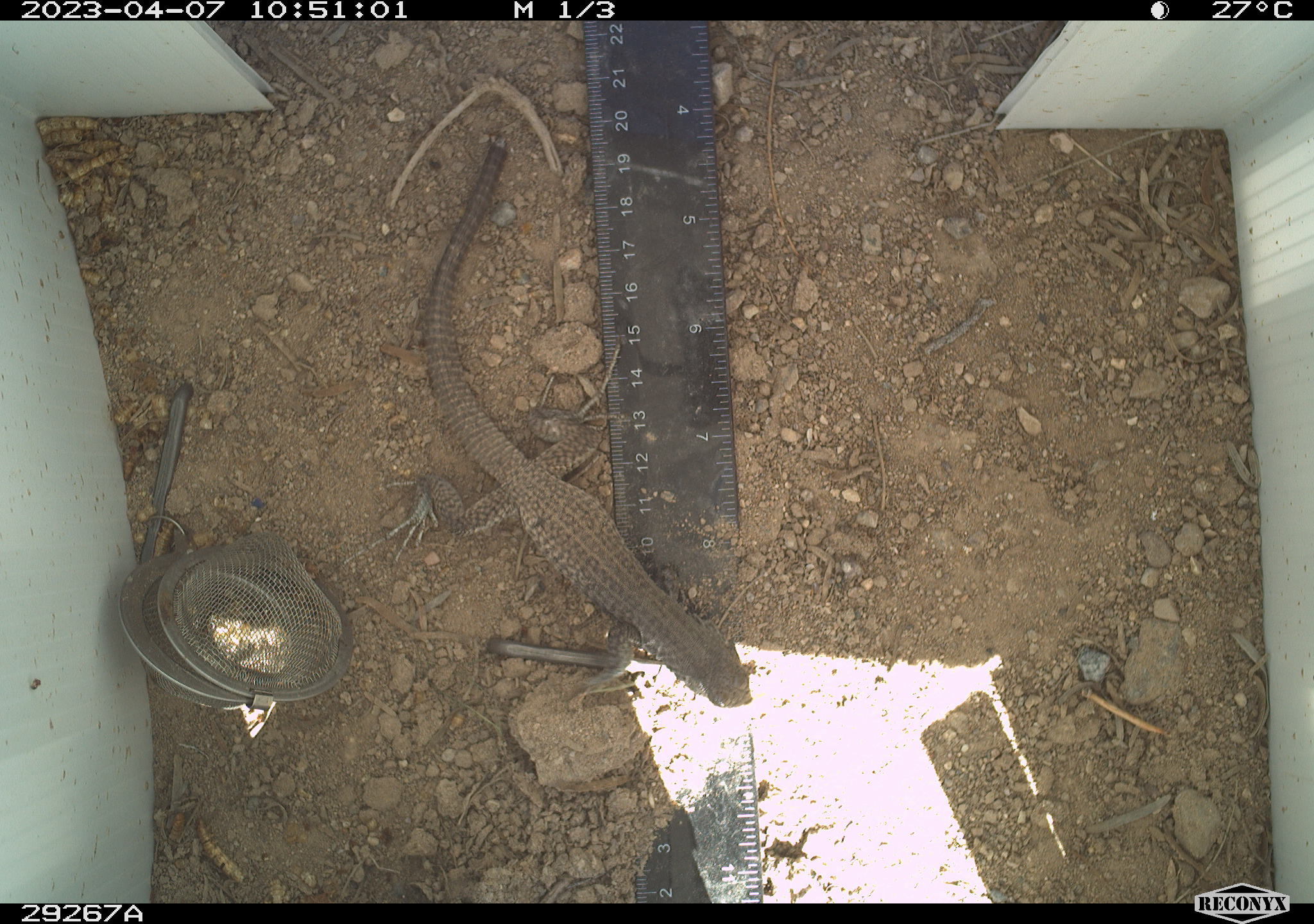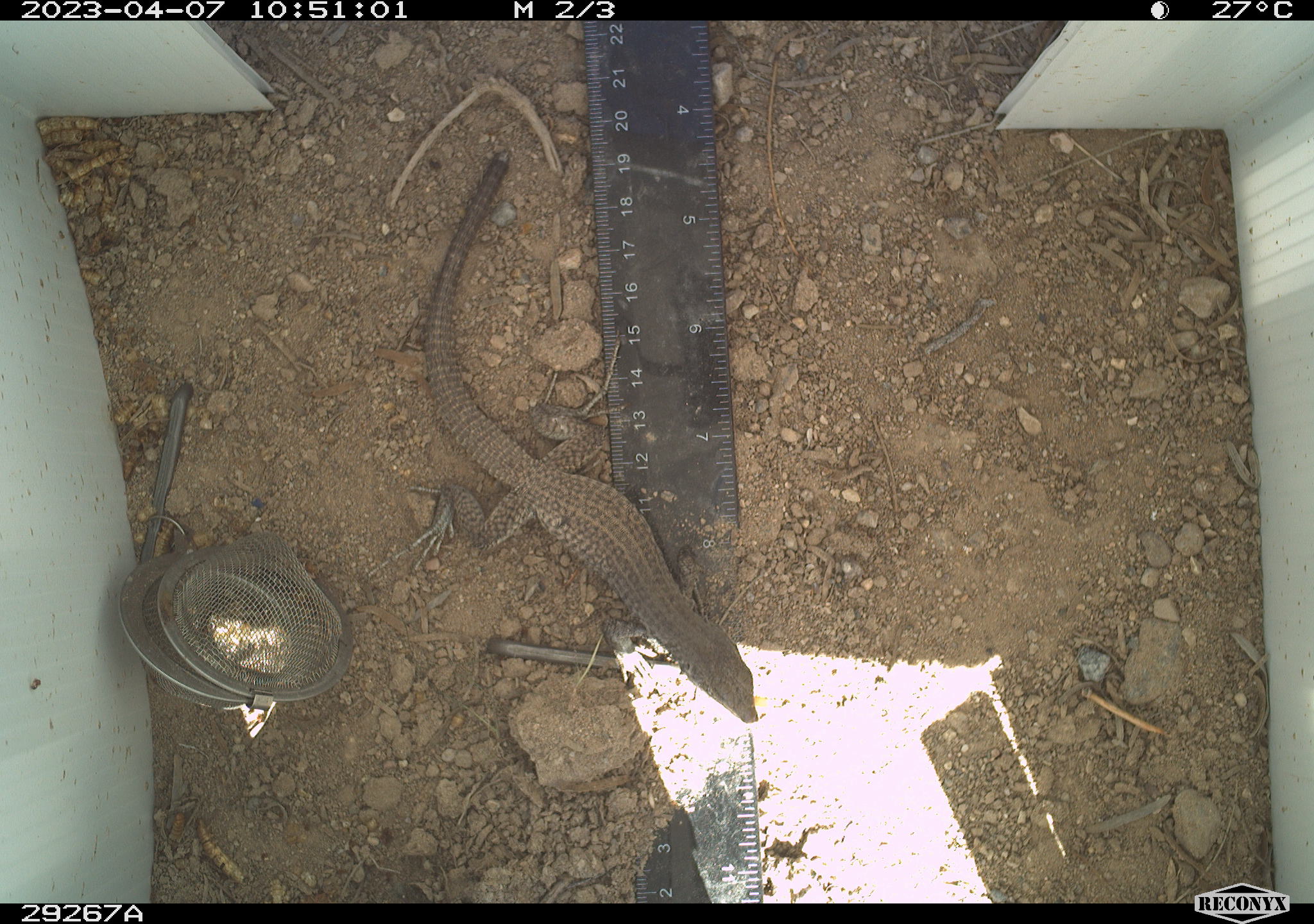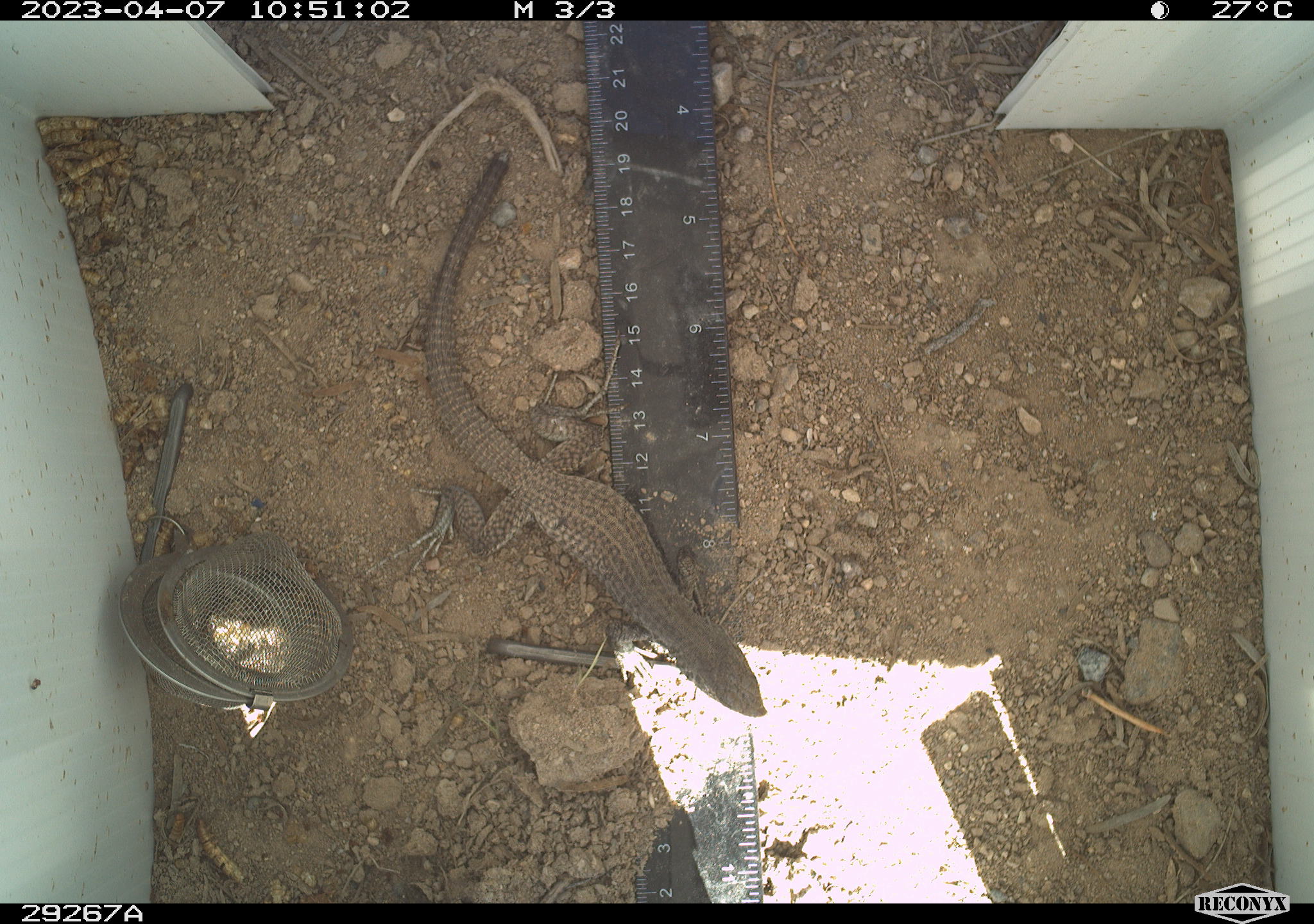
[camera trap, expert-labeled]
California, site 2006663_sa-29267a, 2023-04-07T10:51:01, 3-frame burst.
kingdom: Animalia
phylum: Chordata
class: Reptilia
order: Squamata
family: Teiidae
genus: Aspidoscelis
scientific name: Aspidoscelis tigris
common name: western whiptail